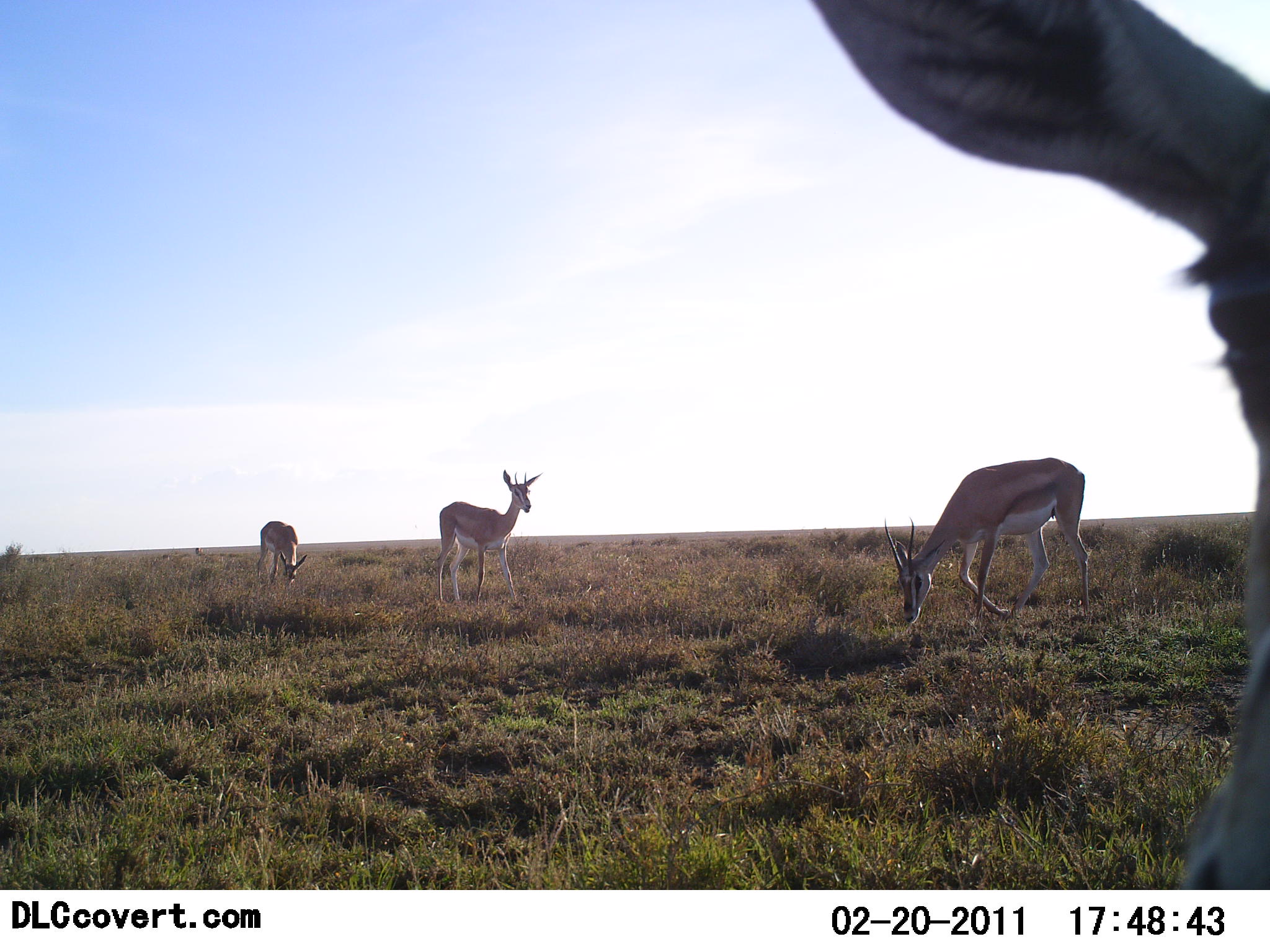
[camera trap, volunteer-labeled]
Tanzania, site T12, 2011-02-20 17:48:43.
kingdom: Animalia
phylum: Chordata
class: Mammalia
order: Artiodactyla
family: Bovidae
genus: Nanger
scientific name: Nanger granti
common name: grant's gazelle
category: gazellegrants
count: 4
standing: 60%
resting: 0%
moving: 30%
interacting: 10%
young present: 0%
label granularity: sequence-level